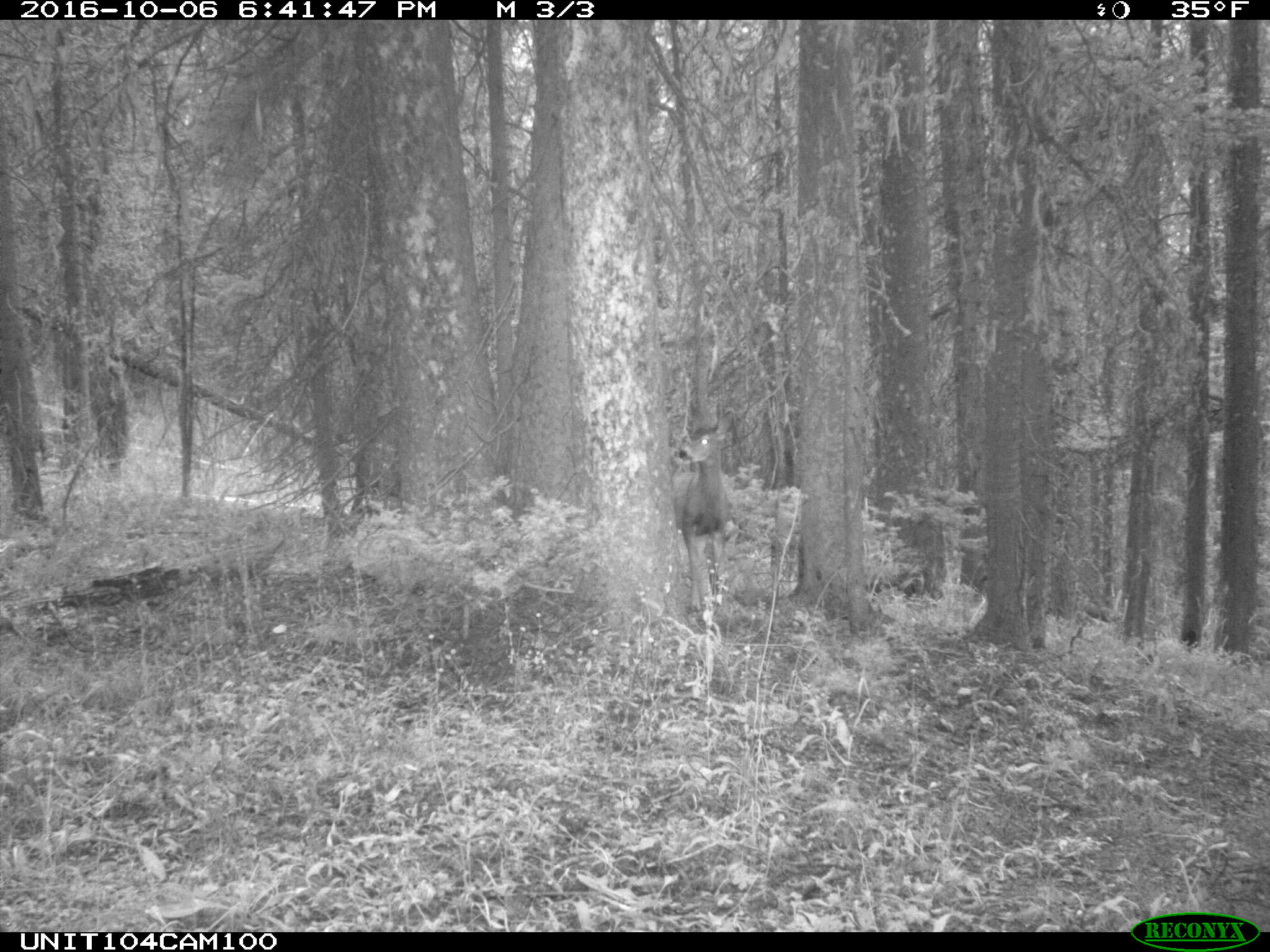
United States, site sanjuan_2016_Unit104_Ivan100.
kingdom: Animalia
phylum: Chordata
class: Mammalia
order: Artiodactyla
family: Cervidae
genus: Odocoileus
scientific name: Odocoileus hemionus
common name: mule deer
Odocoileus hemionus (mule deer).